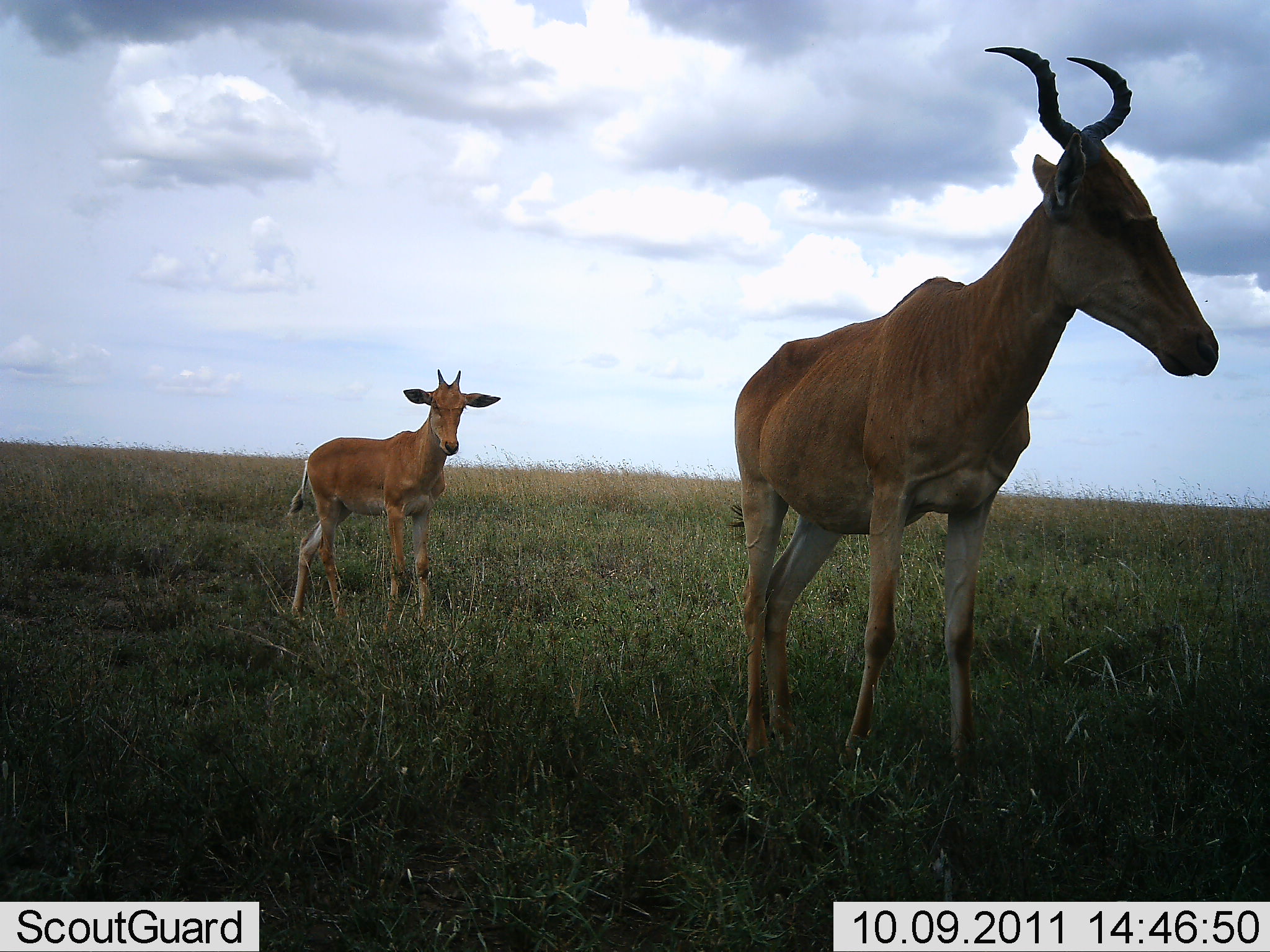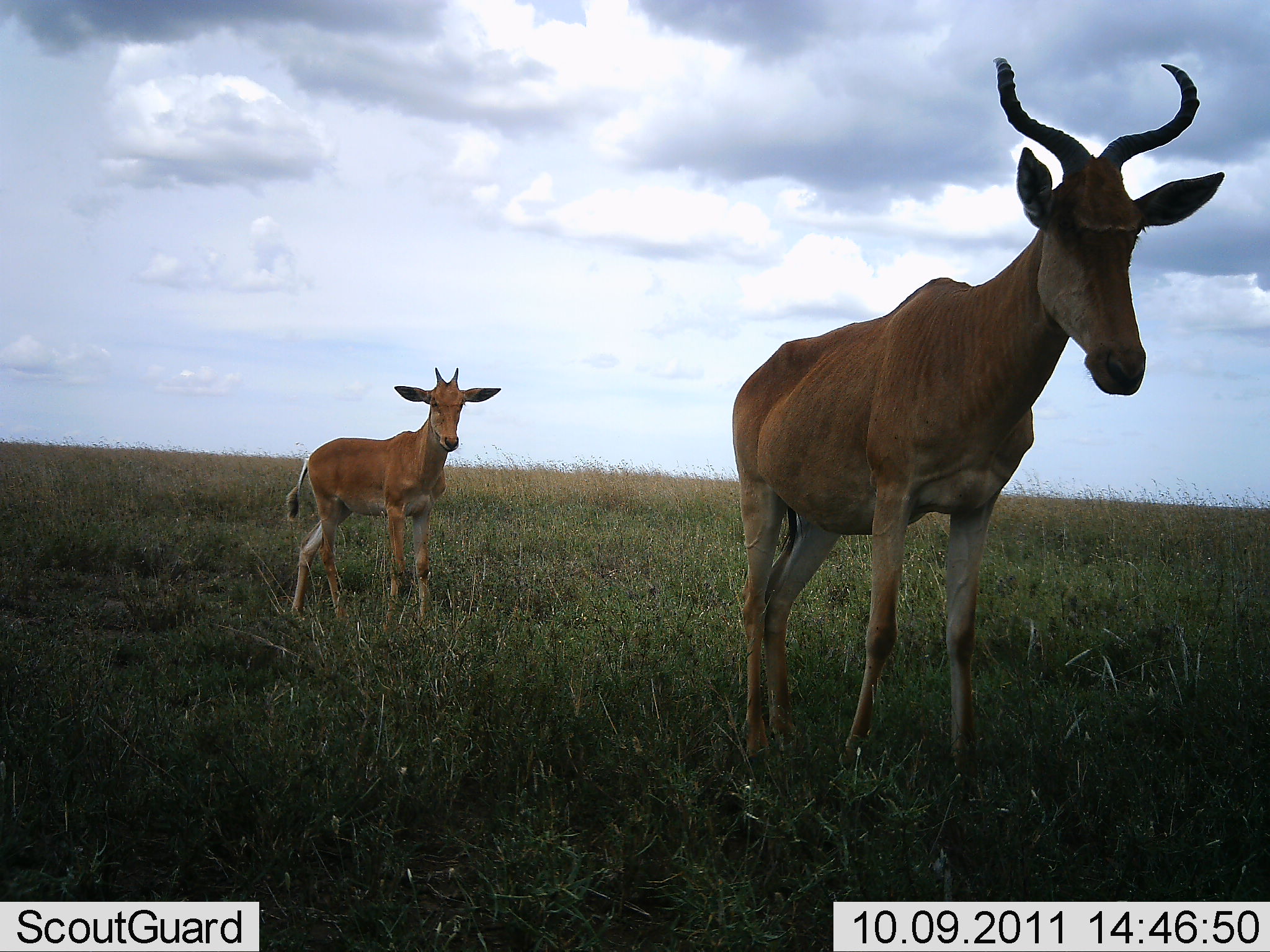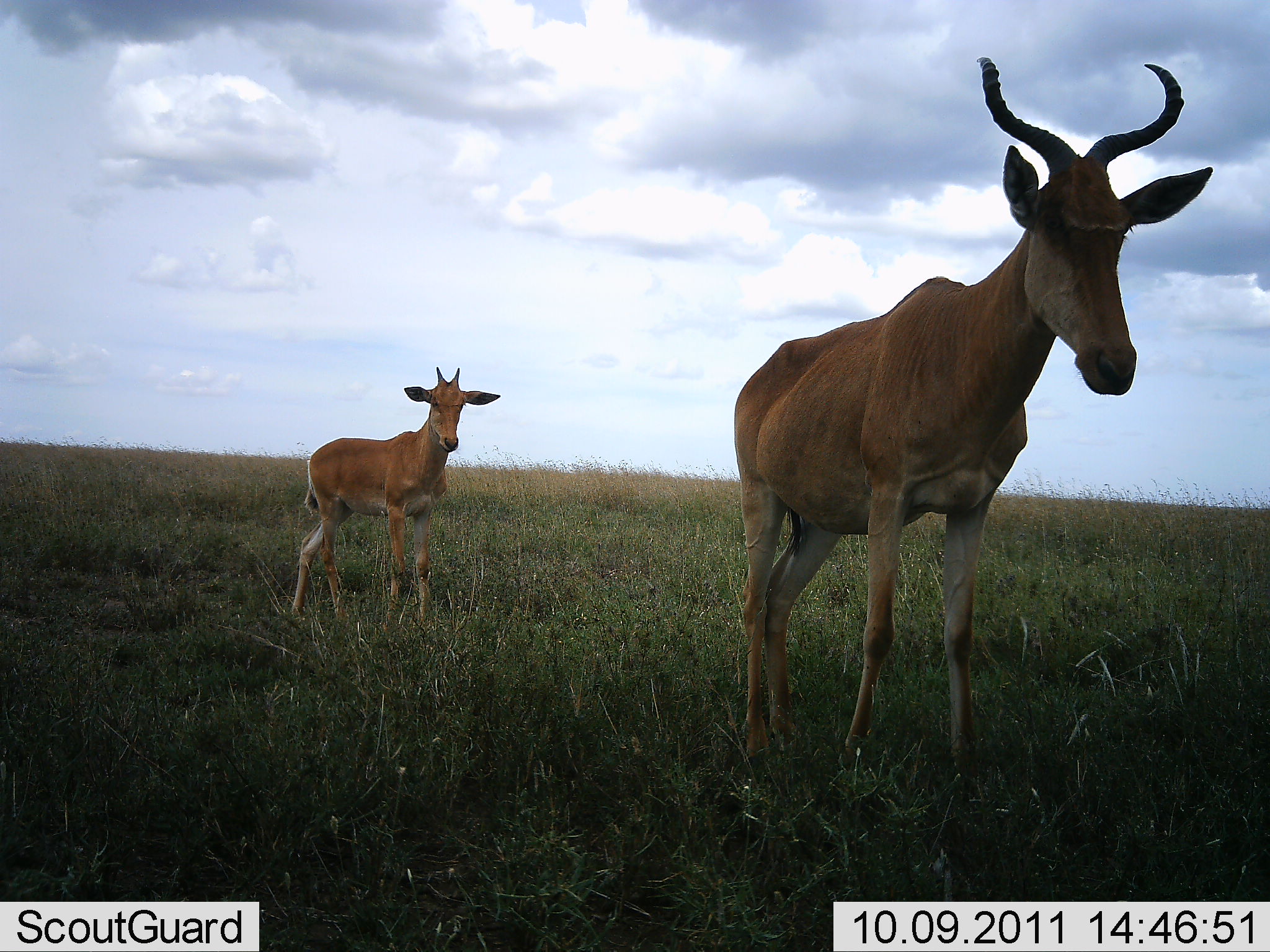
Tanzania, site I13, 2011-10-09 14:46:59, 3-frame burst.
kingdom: Animalia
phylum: Chordata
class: Mammalia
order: Artiodactyla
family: Bovidae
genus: Alcelaphus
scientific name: Alcelaphus buselaphus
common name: hartebeest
Hartebeest (Alcelaphus buselaphus), count 2. Behavior (volunteer vote fractions): standing 100%, resting 0%, moving 0%, interacting 0%. Young present (vote fraction): 27%. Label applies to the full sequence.